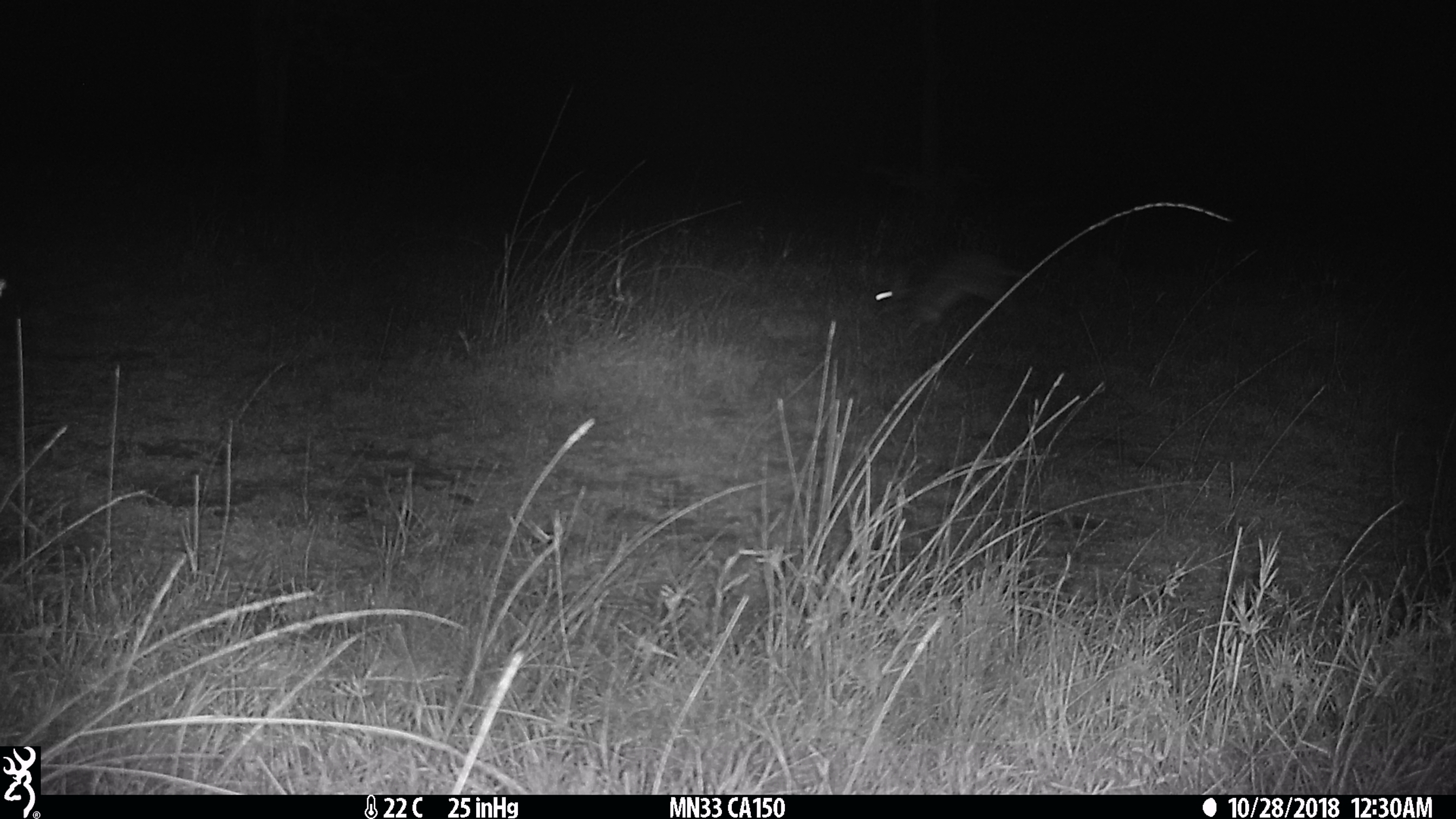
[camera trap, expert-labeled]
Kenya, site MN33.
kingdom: Animalia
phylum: Chordata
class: Mammalia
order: Lagomorpha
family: Leporidae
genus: Lepus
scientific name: Lepus capensis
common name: cape hare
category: hare